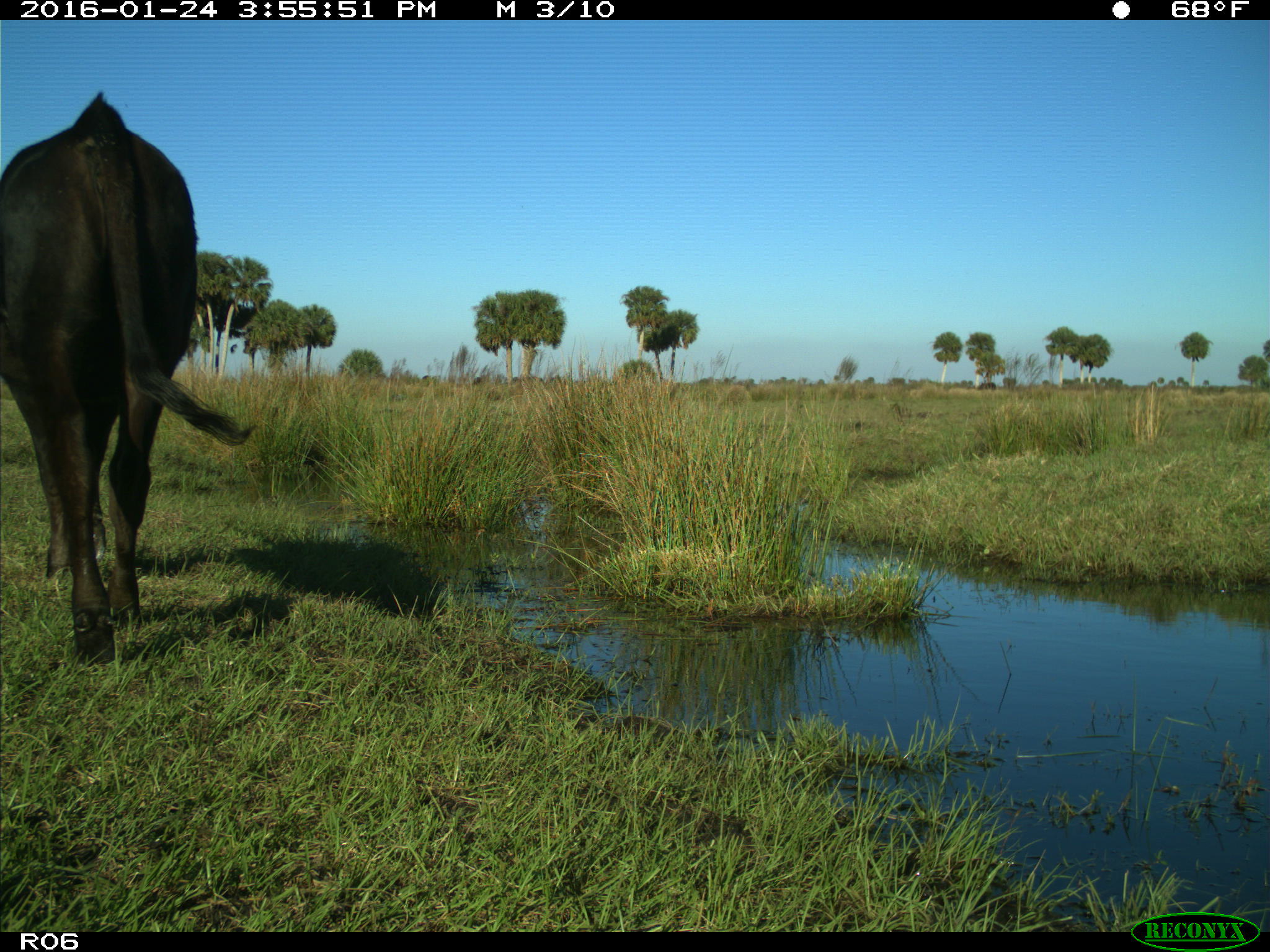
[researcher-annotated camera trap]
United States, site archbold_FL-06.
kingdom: Animalia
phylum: Chordata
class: Mammalia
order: Artiodactyla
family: Bovidae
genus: Bos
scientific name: Bos taurus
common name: domestic cow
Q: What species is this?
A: Bos taurus (domestic cow).